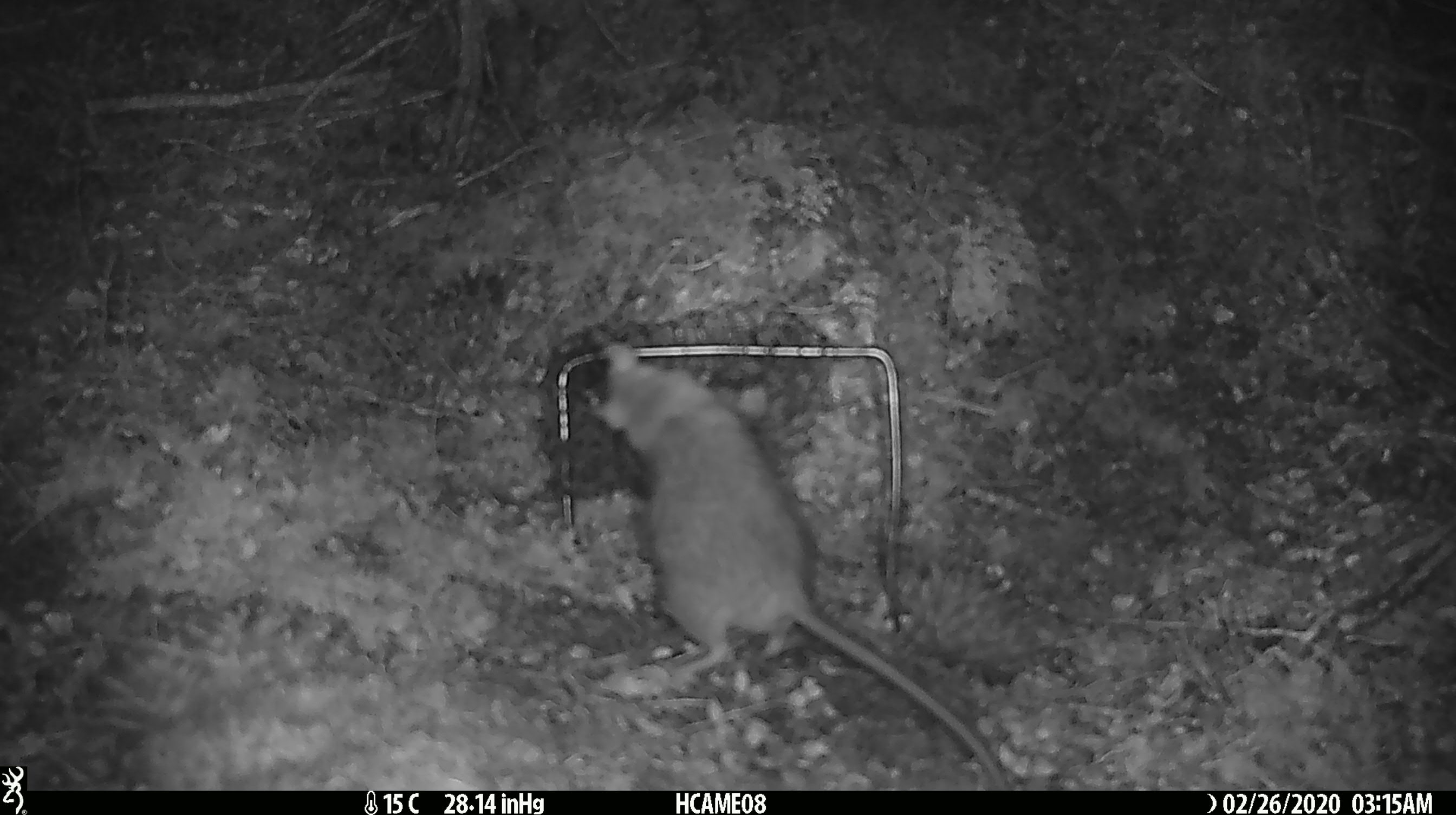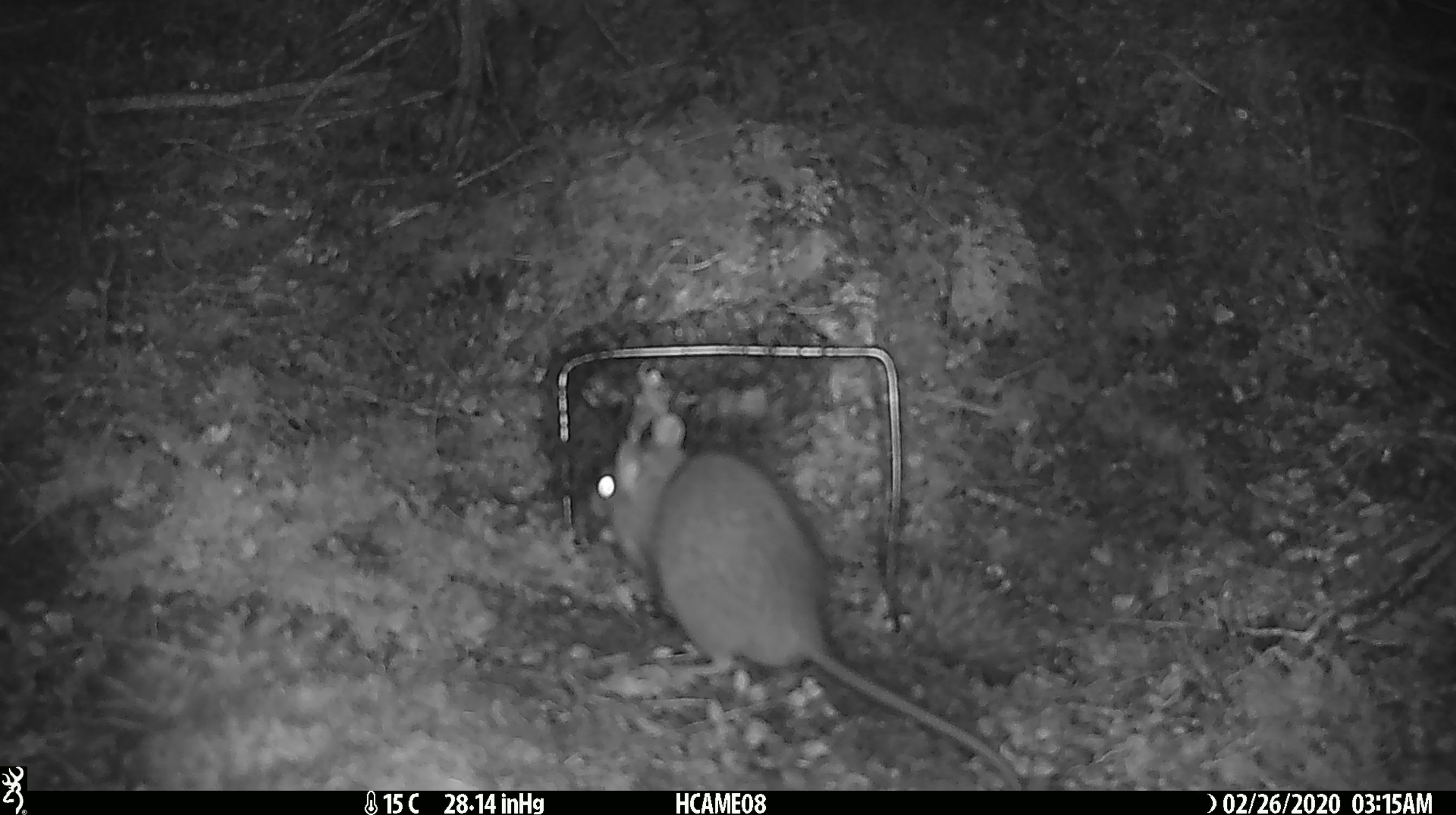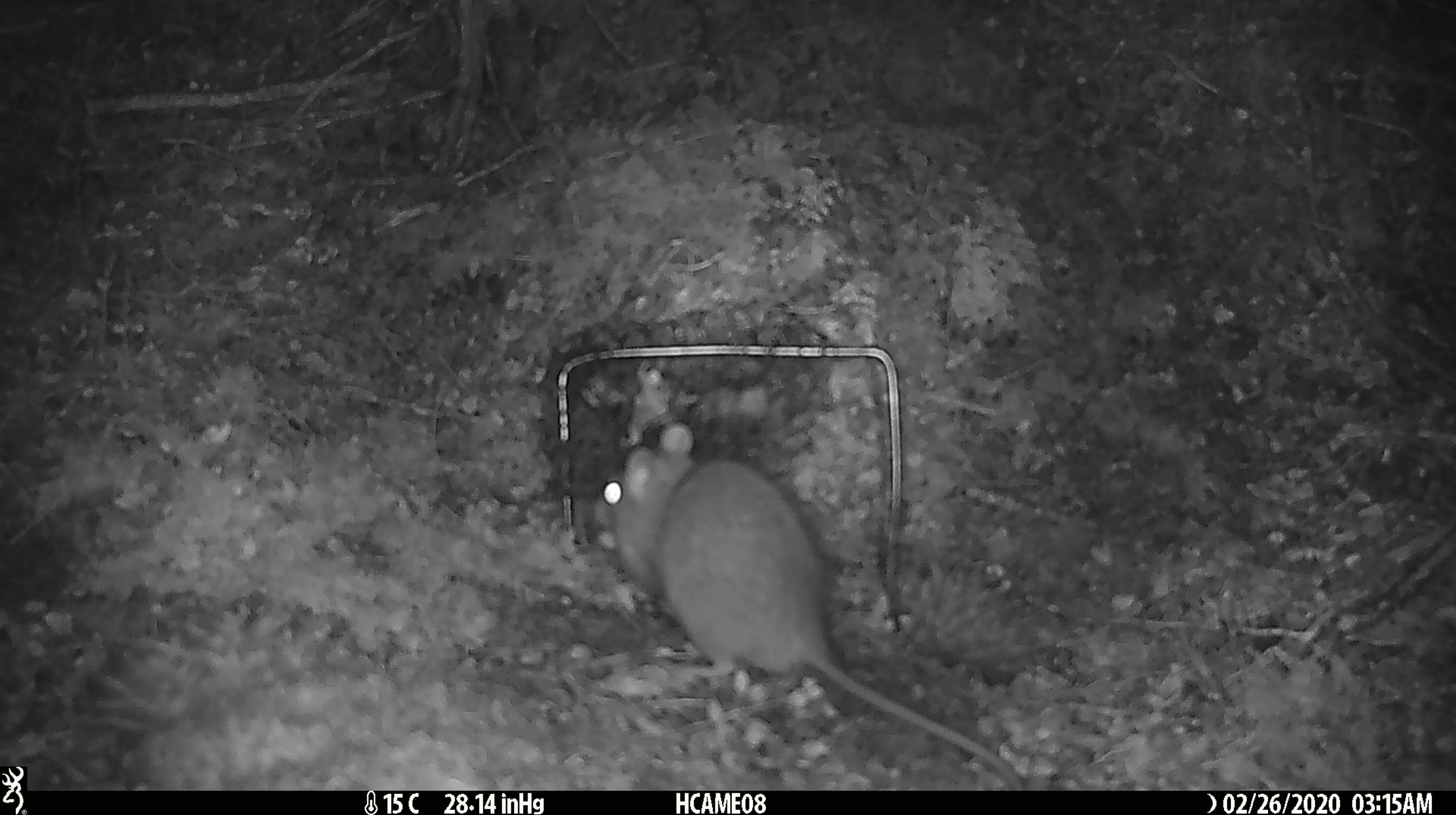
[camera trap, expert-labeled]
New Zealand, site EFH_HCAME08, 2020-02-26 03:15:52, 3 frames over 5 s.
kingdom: Animalia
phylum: Chordata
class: Mammalia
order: Rodentia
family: Muridae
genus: Rattus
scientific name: Rattus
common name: rat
Rat (Rattus).